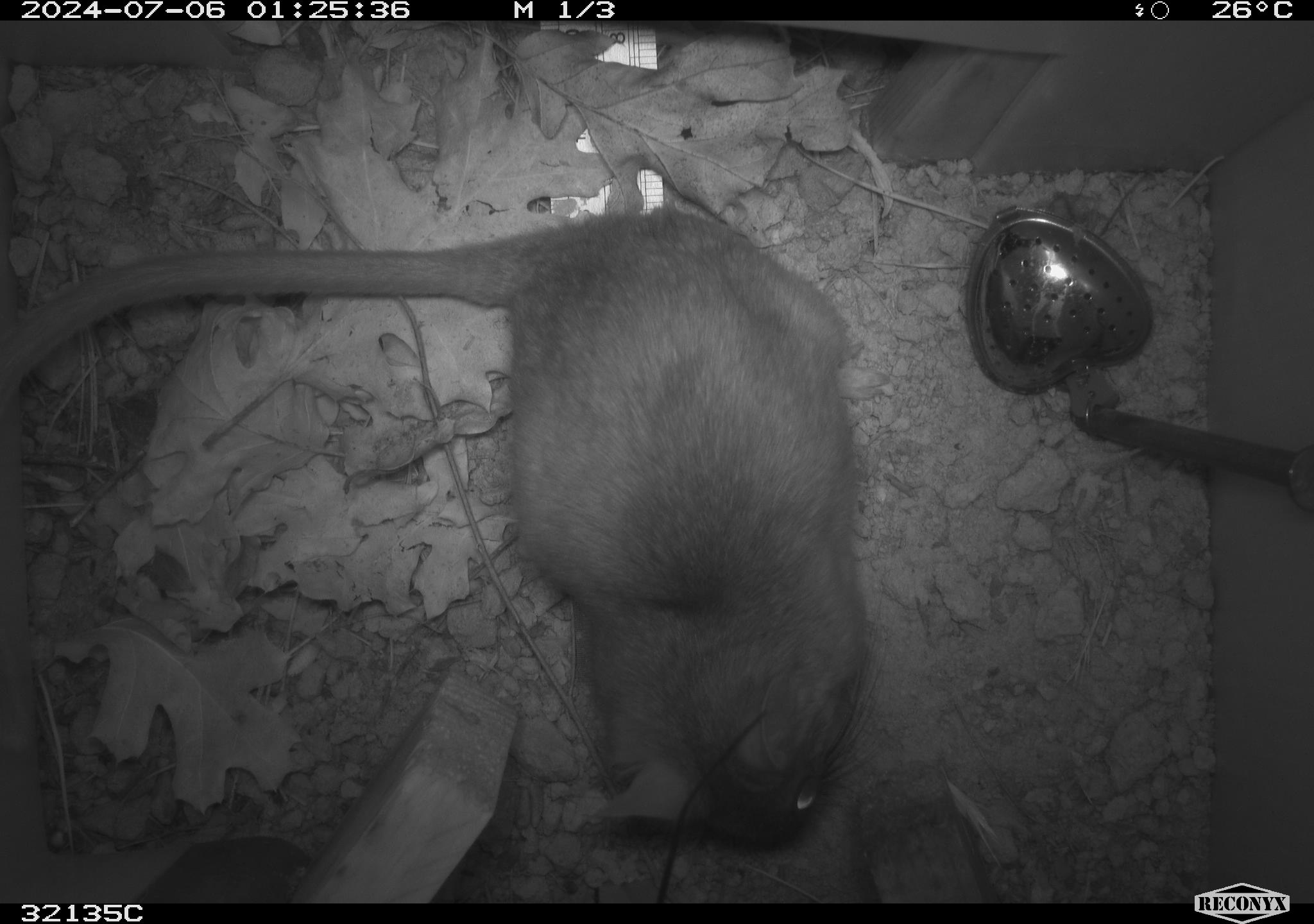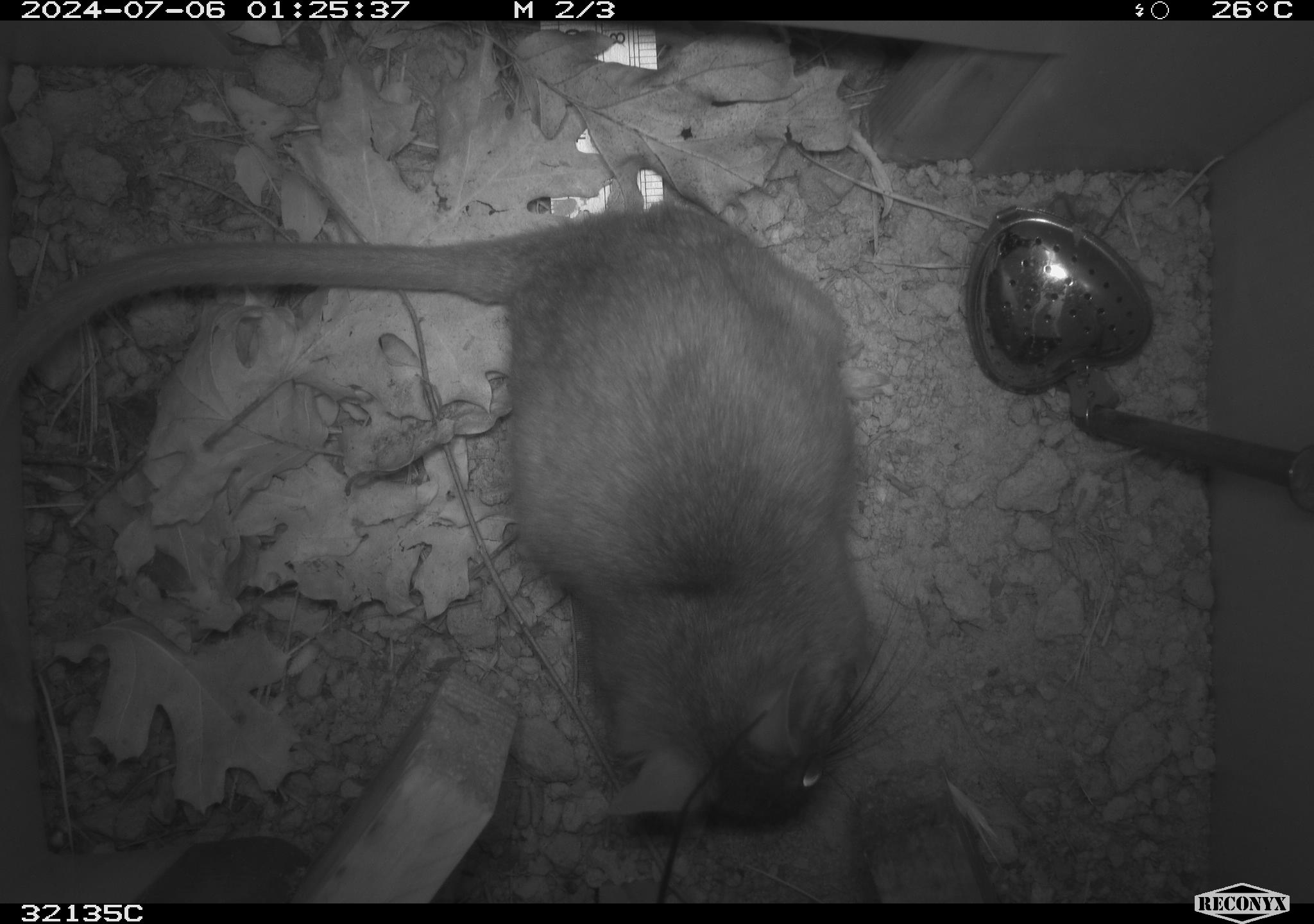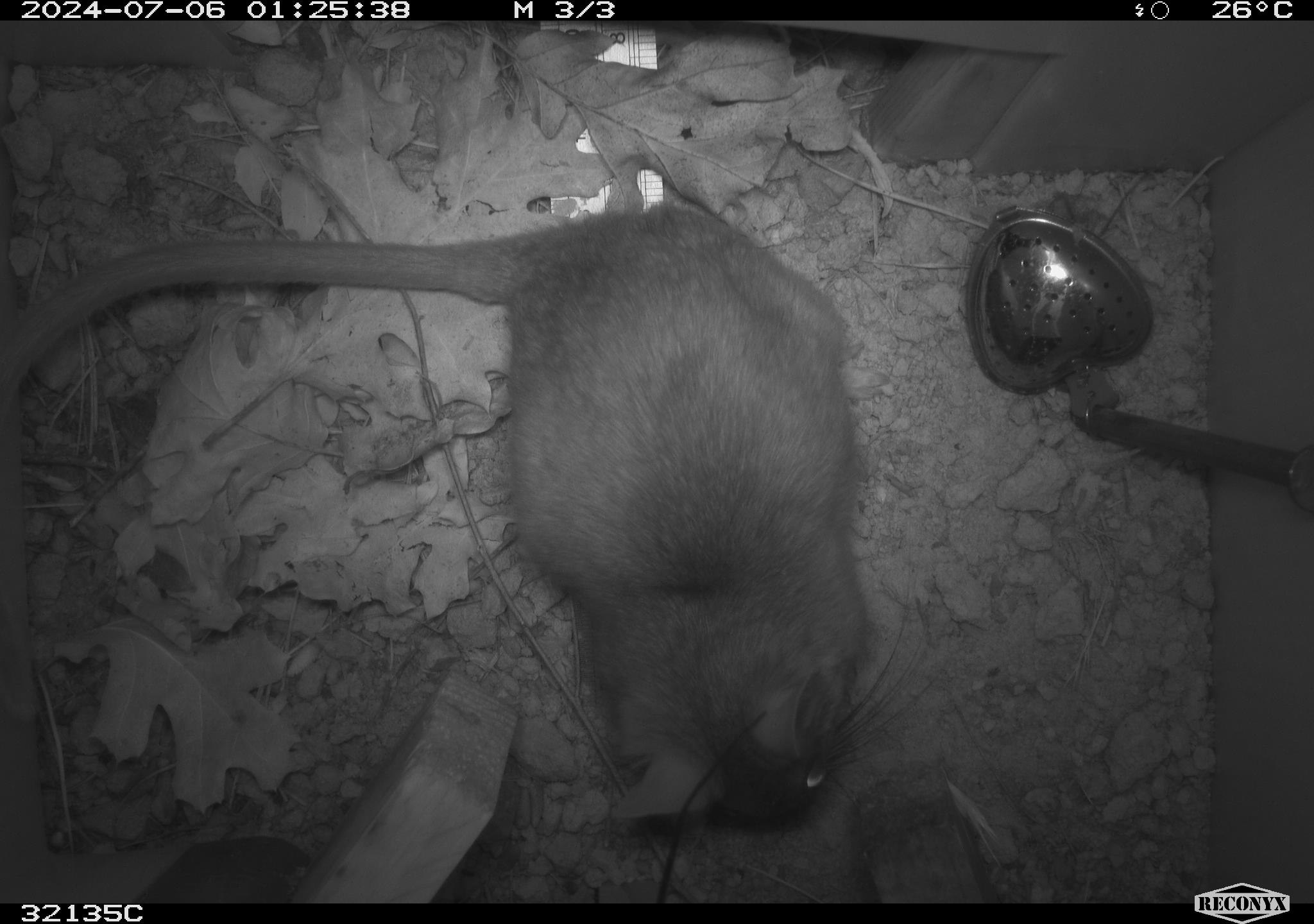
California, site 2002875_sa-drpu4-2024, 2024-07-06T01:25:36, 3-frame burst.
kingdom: Animalia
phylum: Chordata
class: Mammalia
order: Rodentia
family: Cricetidae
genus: Neotoma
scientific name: Neotoma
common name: pack rat or woodrat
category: neotoma species